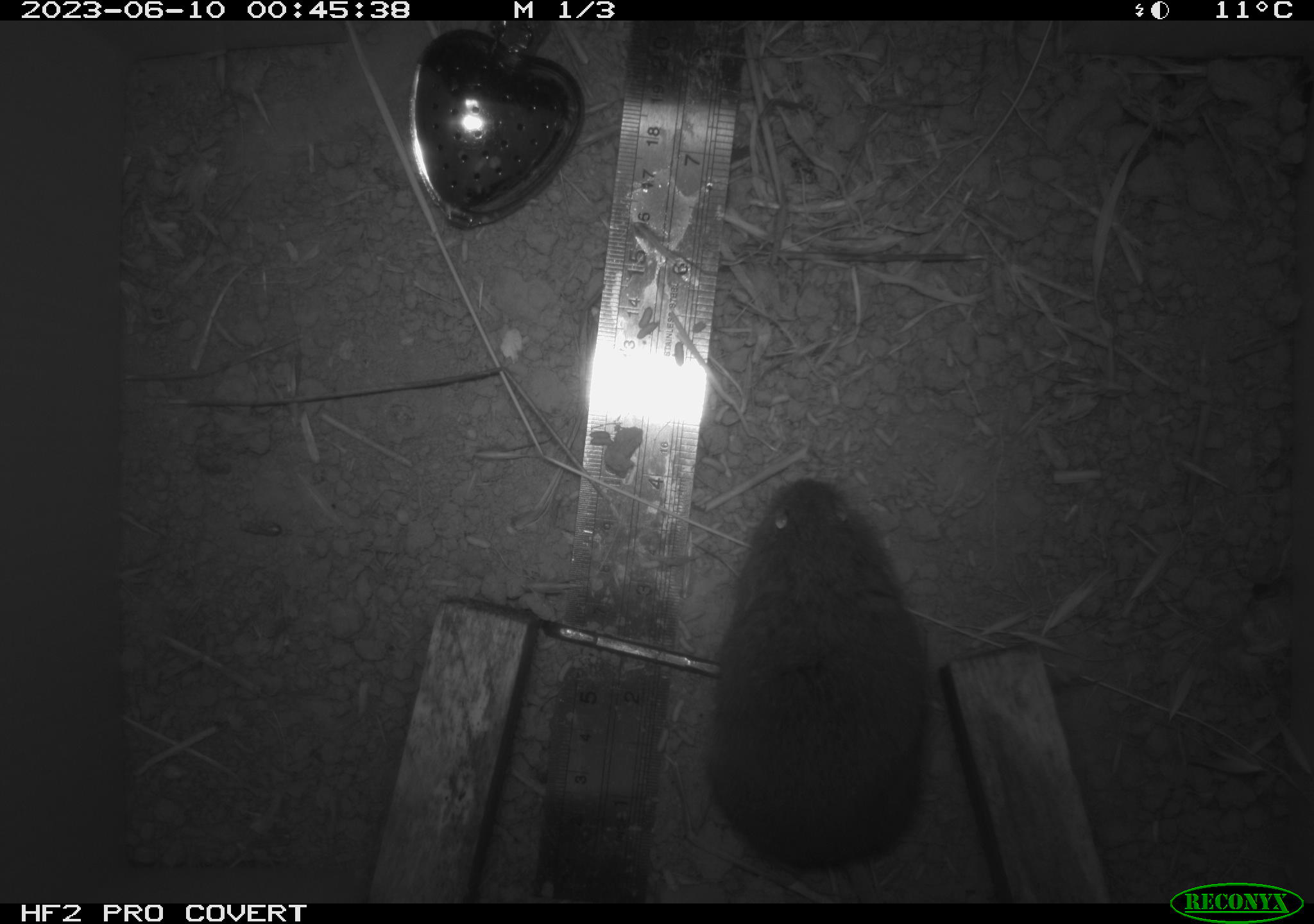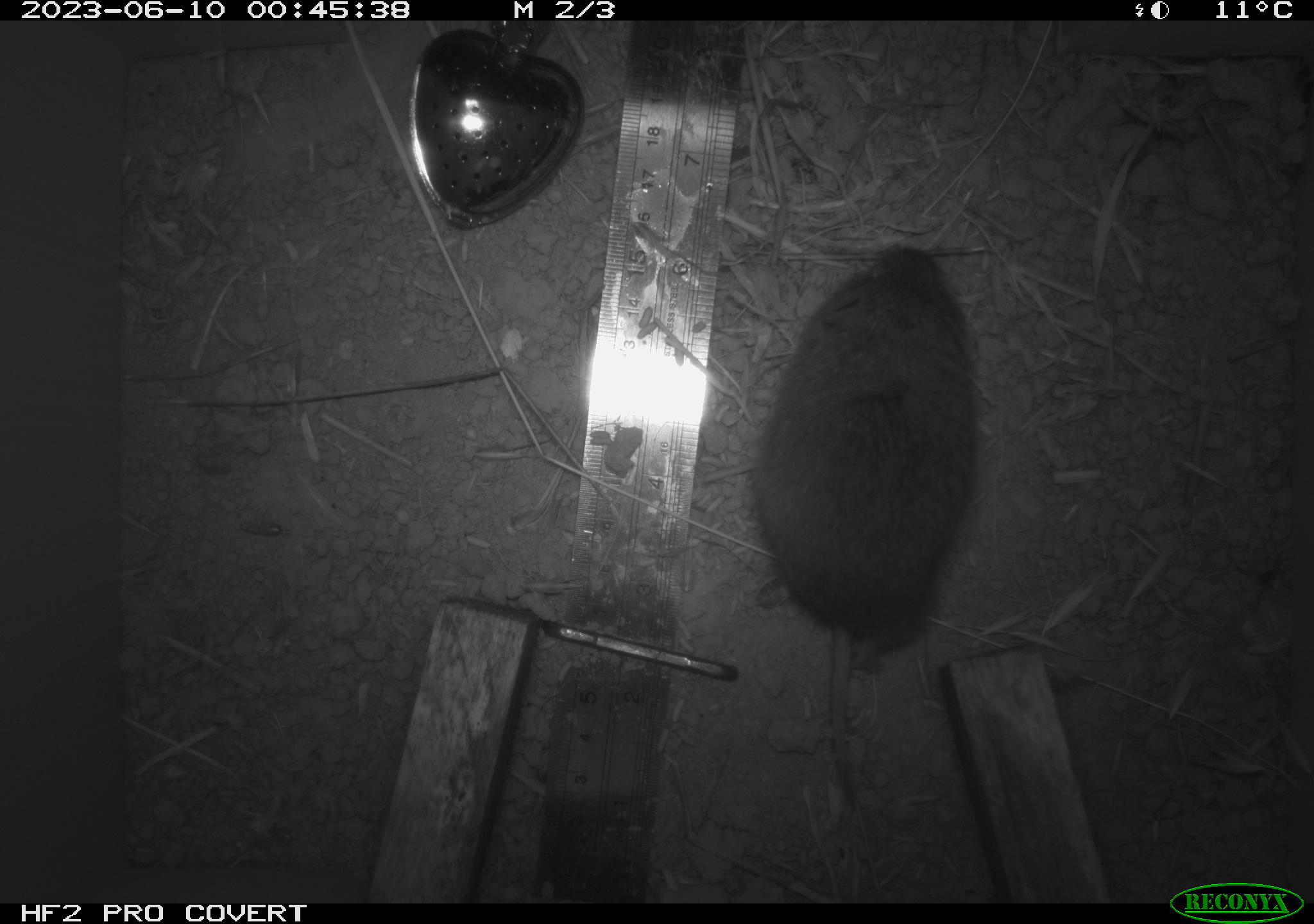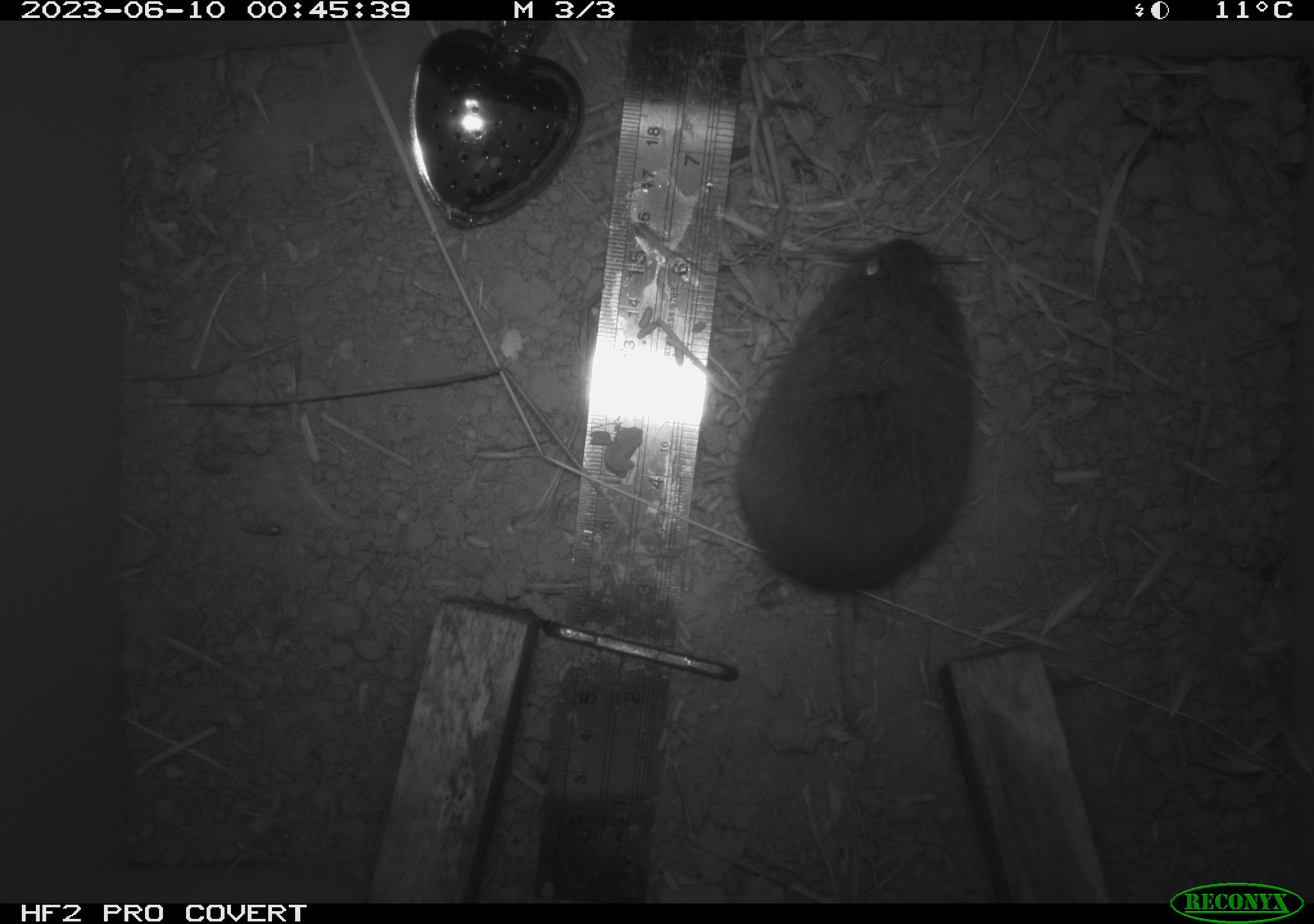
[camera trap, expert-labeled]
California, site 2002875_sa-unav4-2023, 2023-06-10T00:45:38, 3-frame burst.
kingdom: Animalia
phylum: Chordata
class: Mammalia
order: Rodentia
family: Cricetidae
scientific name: Arvicolinae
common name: voles, lemmings, and muskrats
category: arvicolinae subfamily